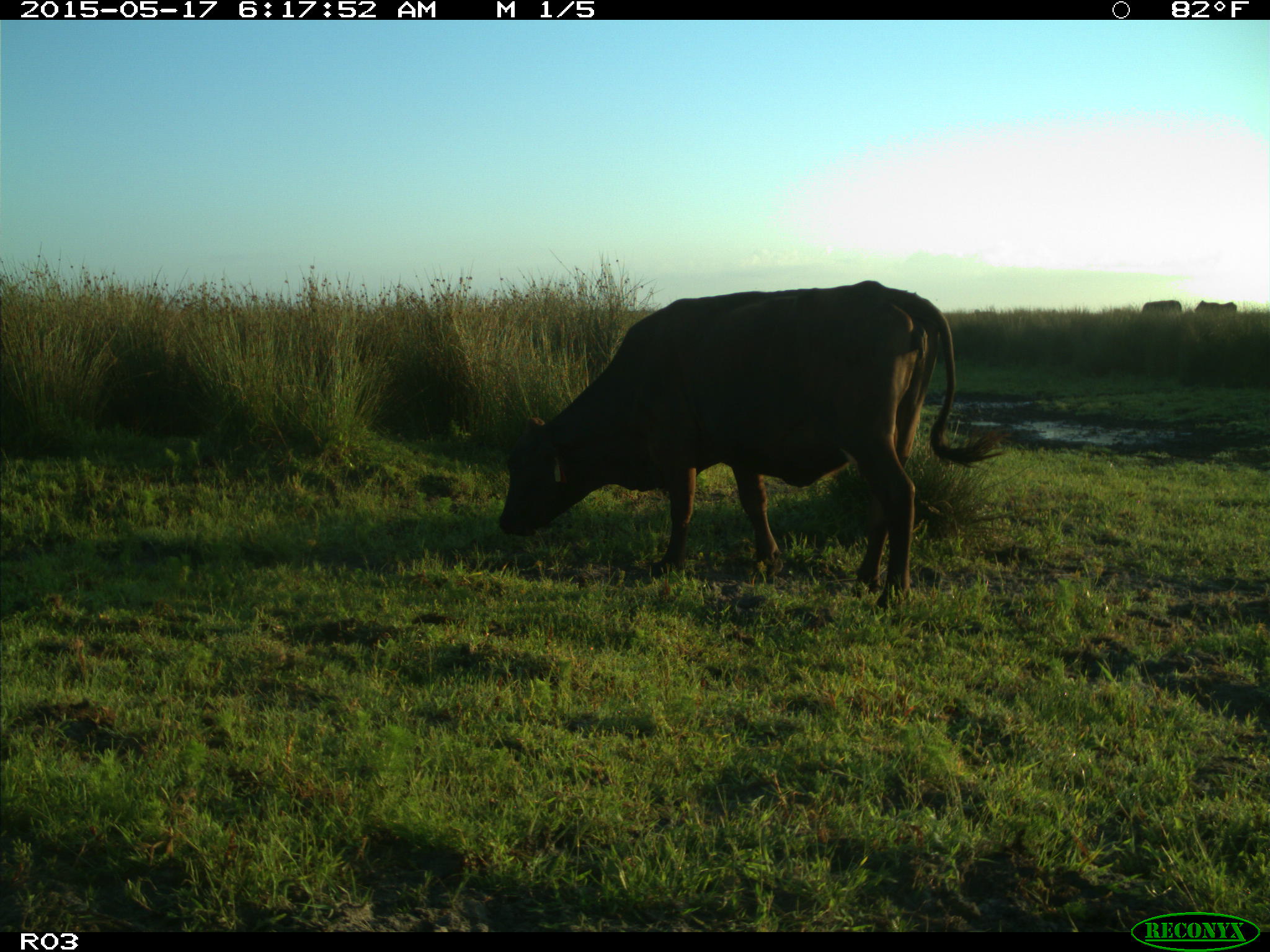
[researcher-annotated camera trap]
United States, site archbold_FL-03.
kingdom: Animalia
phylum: Chordata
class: Mammalia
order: Artiodactyla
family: Bovidae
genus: Bos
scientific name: Bos taurus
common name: domestic cow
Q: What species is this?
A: Bos taurus (domestic cow).